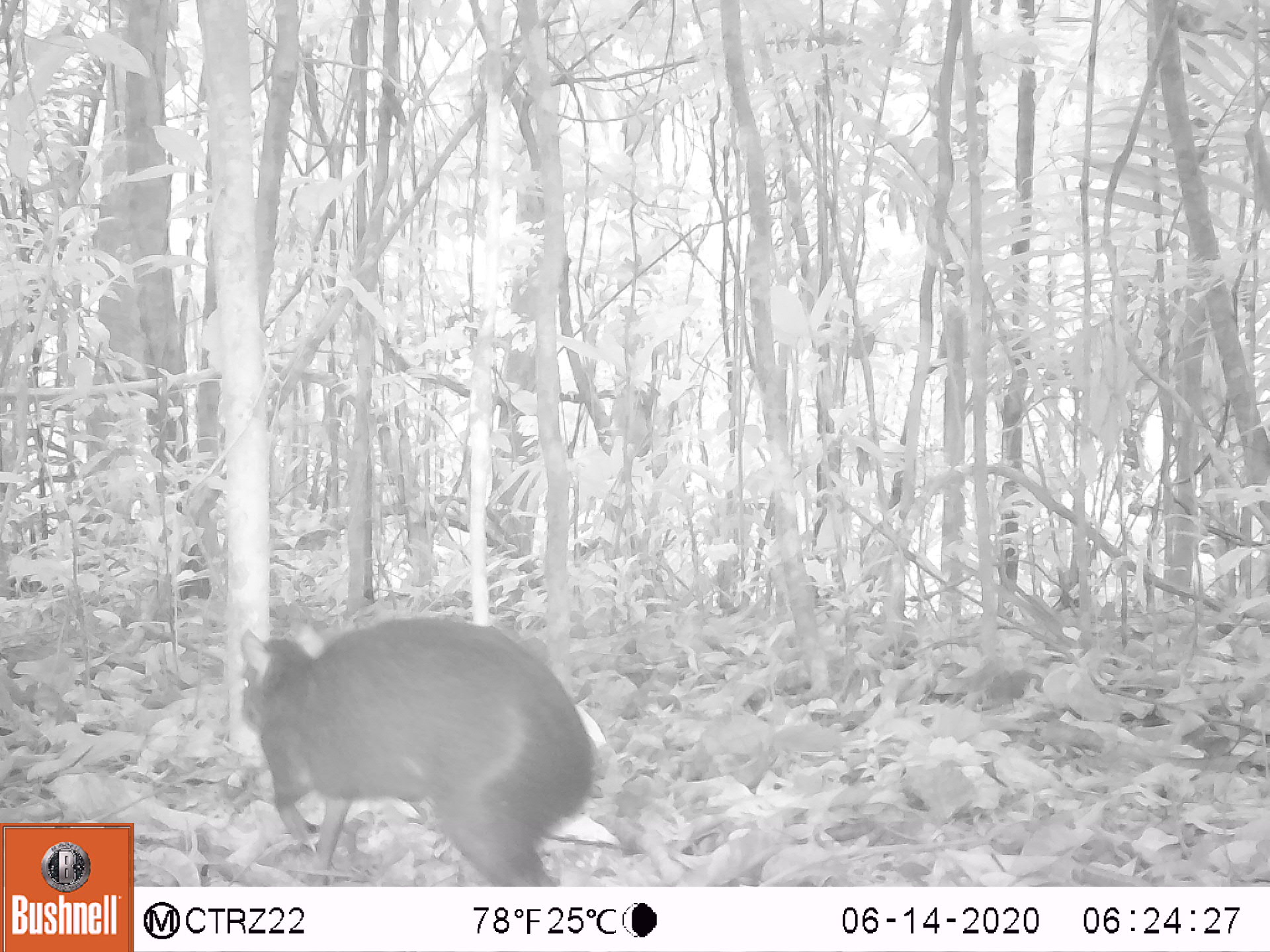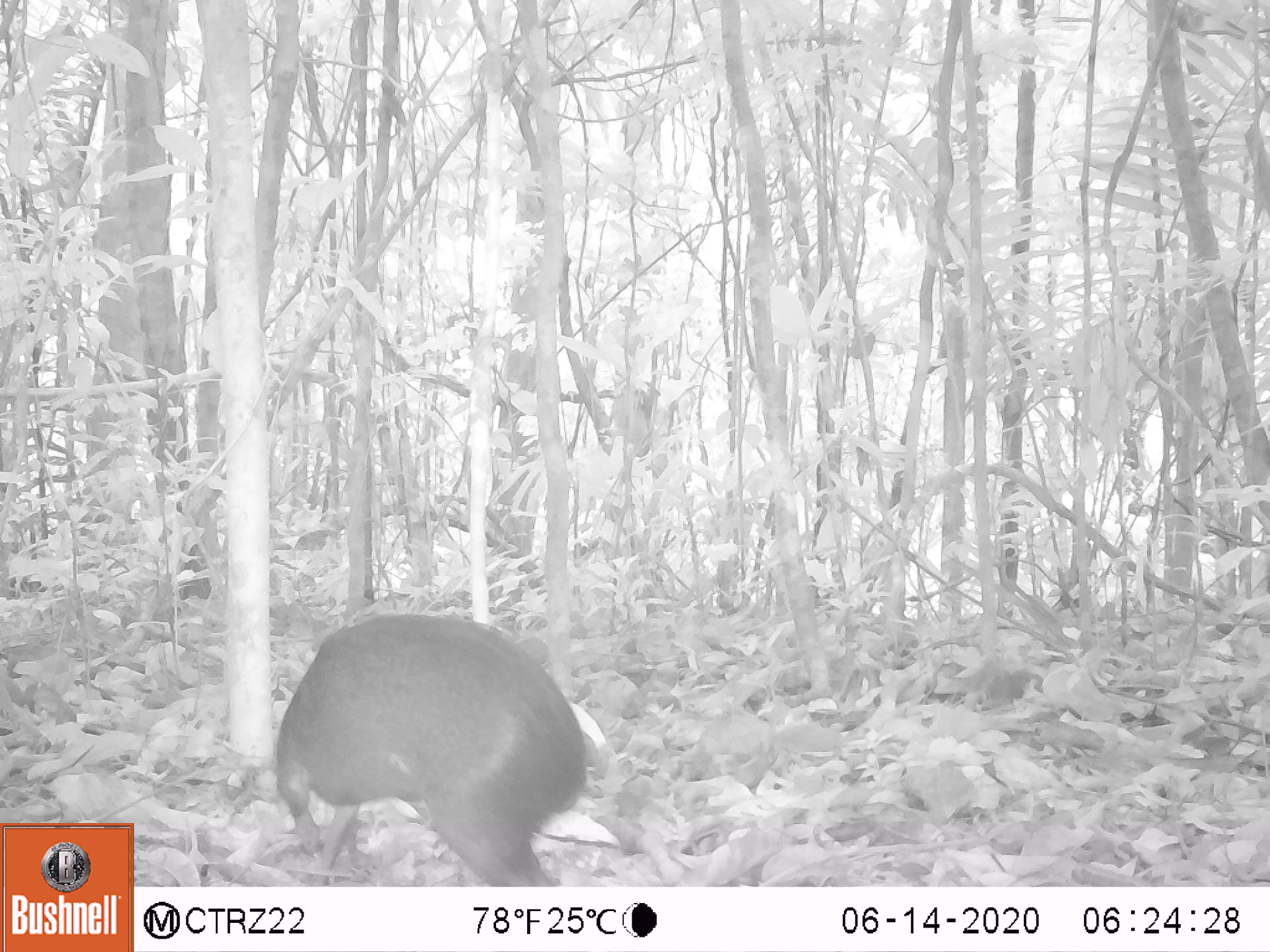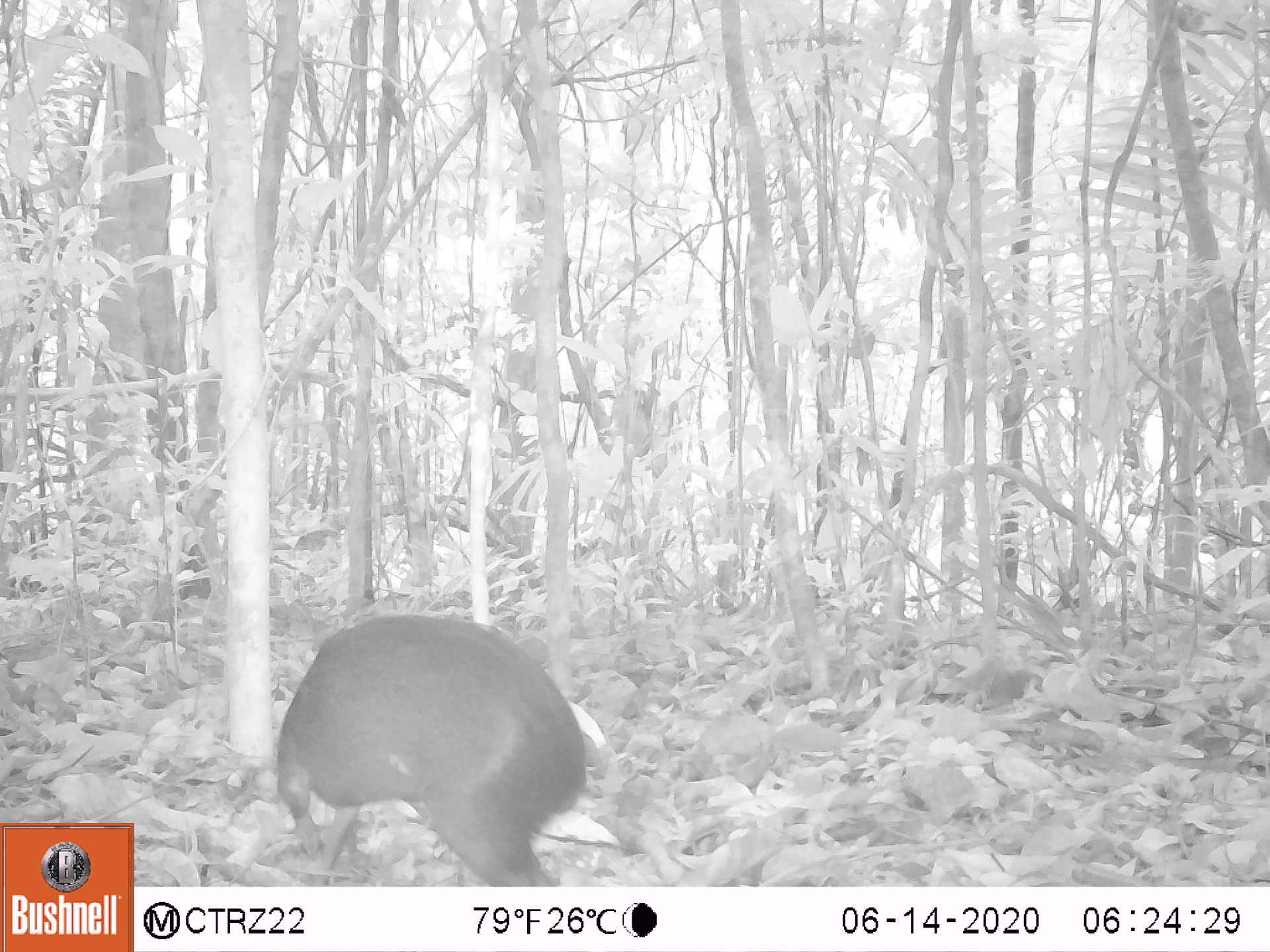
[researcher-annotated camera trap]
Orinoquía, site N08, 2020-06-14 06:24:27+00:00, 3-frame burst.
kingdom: Animalia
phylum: Chordata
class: Mammalia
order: Rodentia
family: Dasyproctidae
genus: Dasyprocta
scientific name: Dasyprocta fuliginosa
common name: black agouti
Black agouti (Dasyprocta fuliginosa).